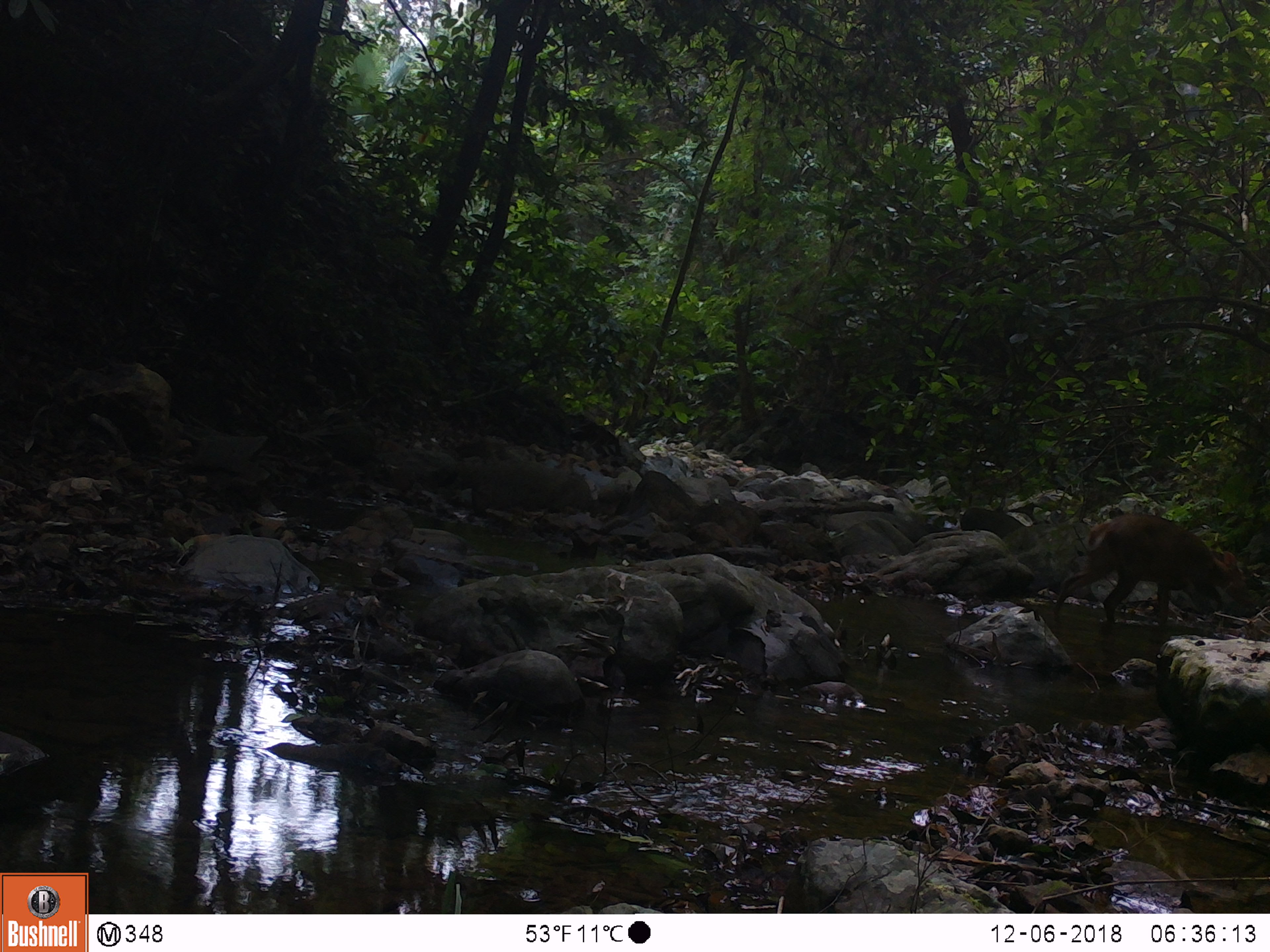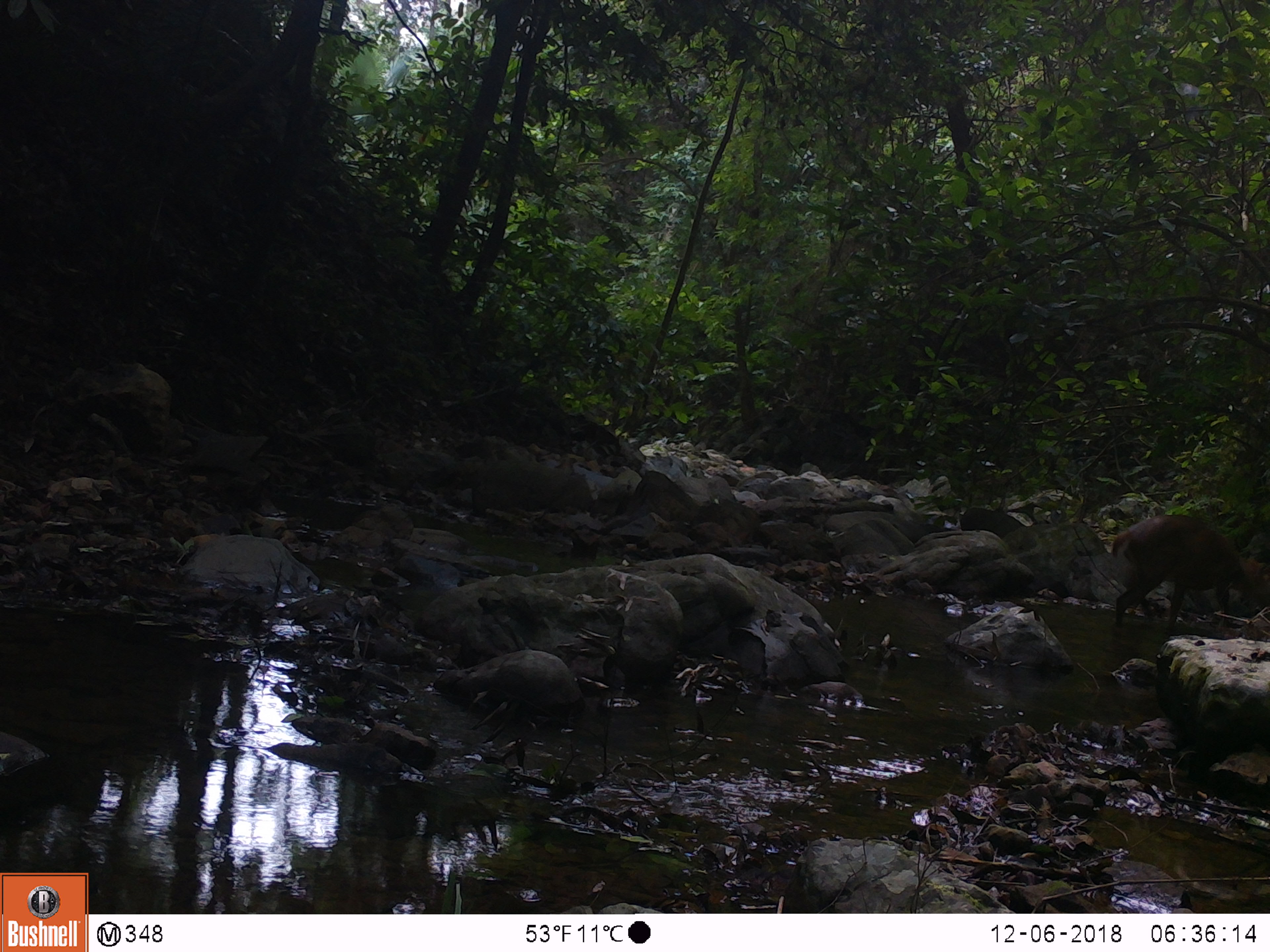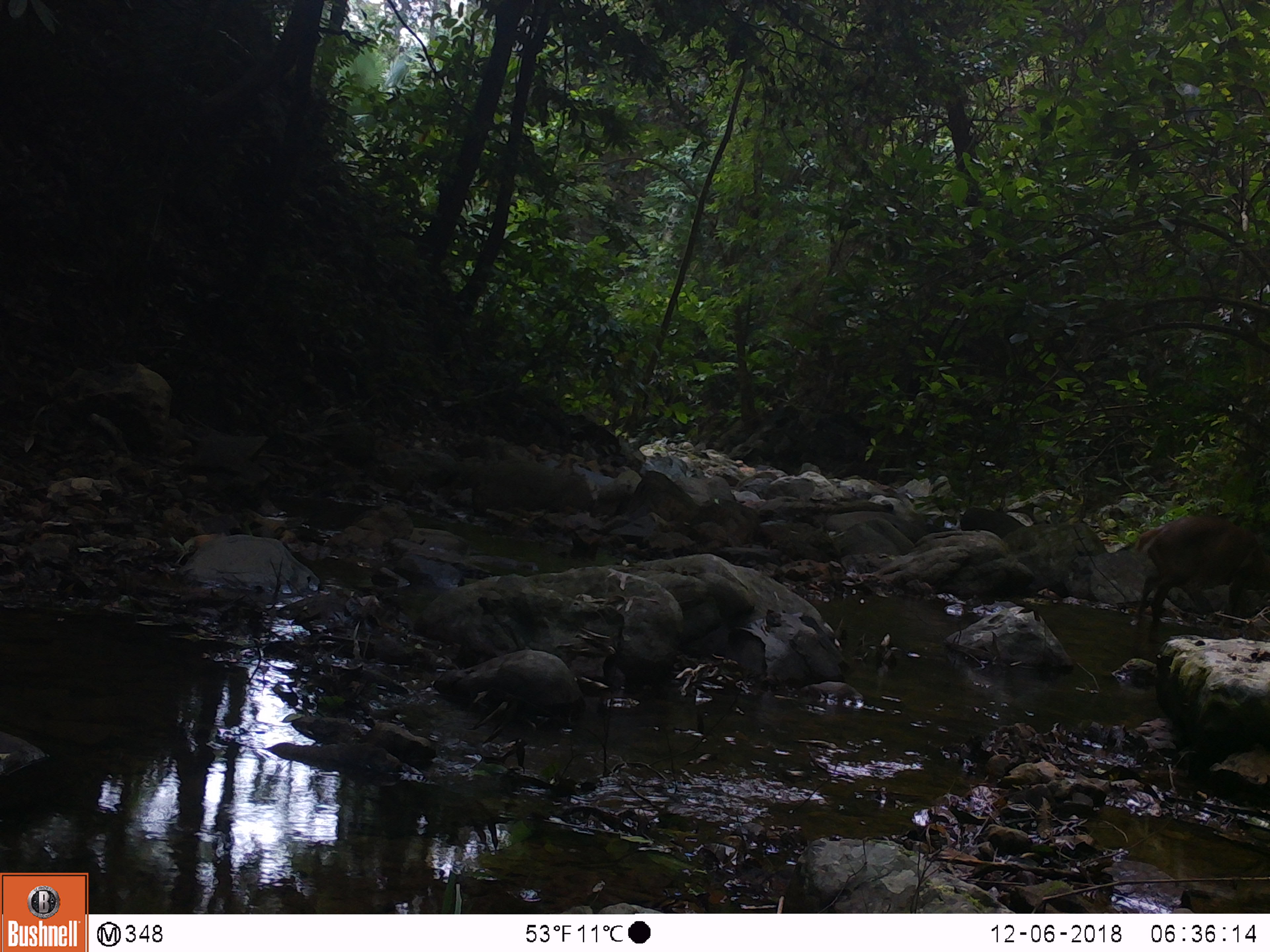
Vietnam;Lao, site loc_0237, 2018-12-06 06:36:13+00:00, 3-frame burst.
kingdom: Animalia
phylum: Chordata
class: Mammalia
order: Artiodactyla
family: Cervidae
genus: Muntiacus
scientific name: Muntiacus vuquangensis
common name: large-antlered muntjac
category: large antlered muntjac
Large antlered muntjac (large-antlered muntjac) (Muntiacus vuquangensis). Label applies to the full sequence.